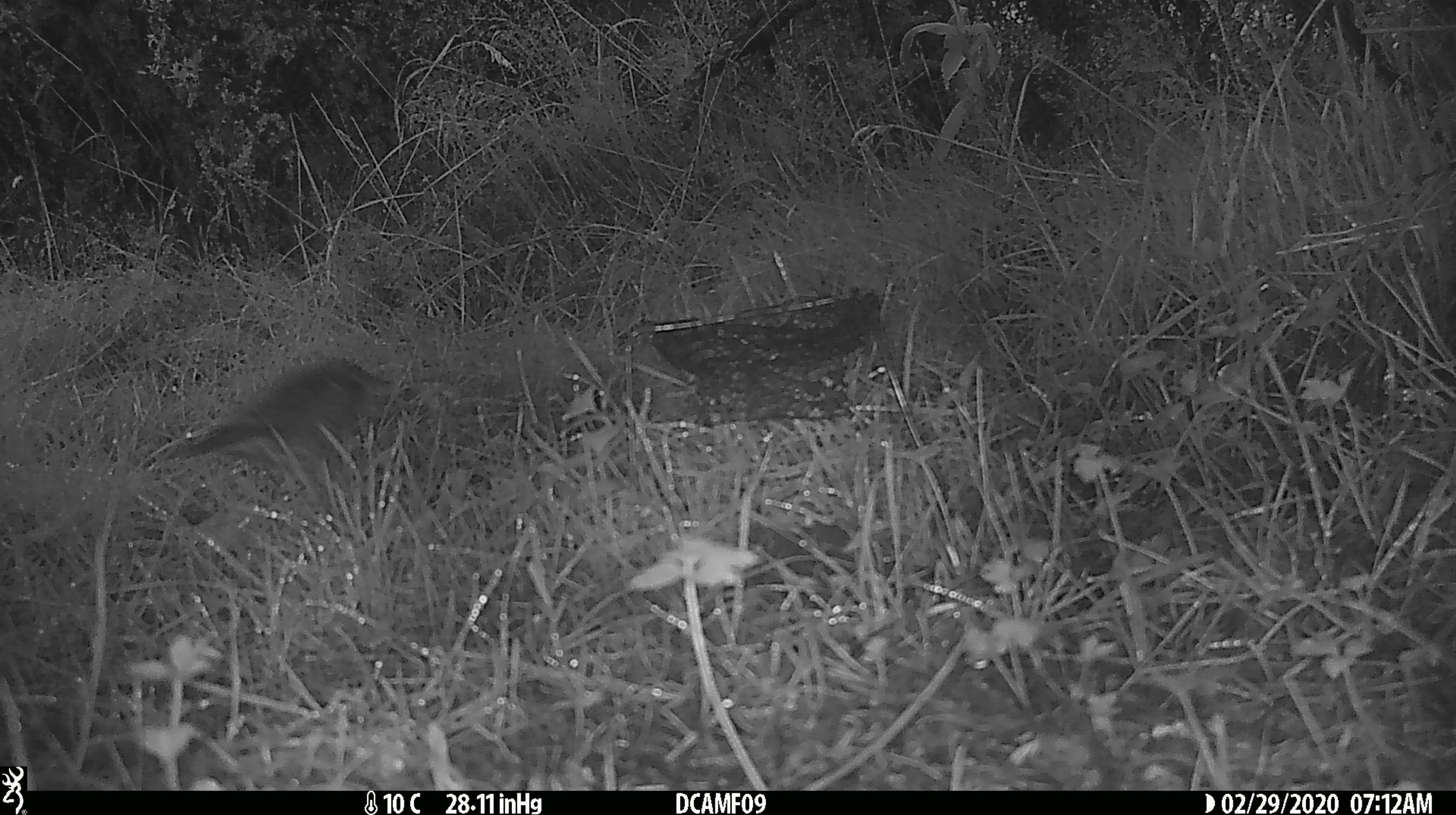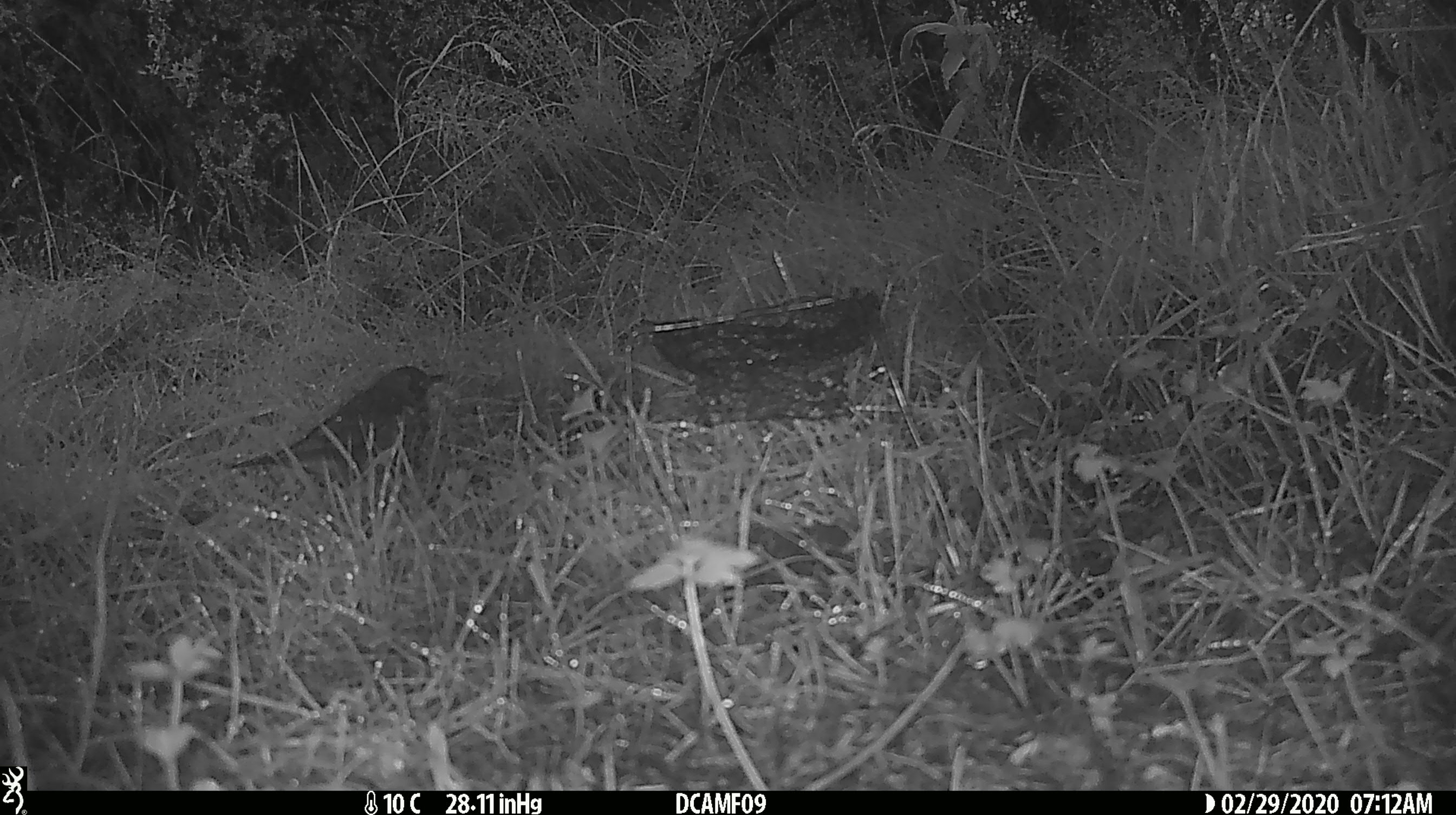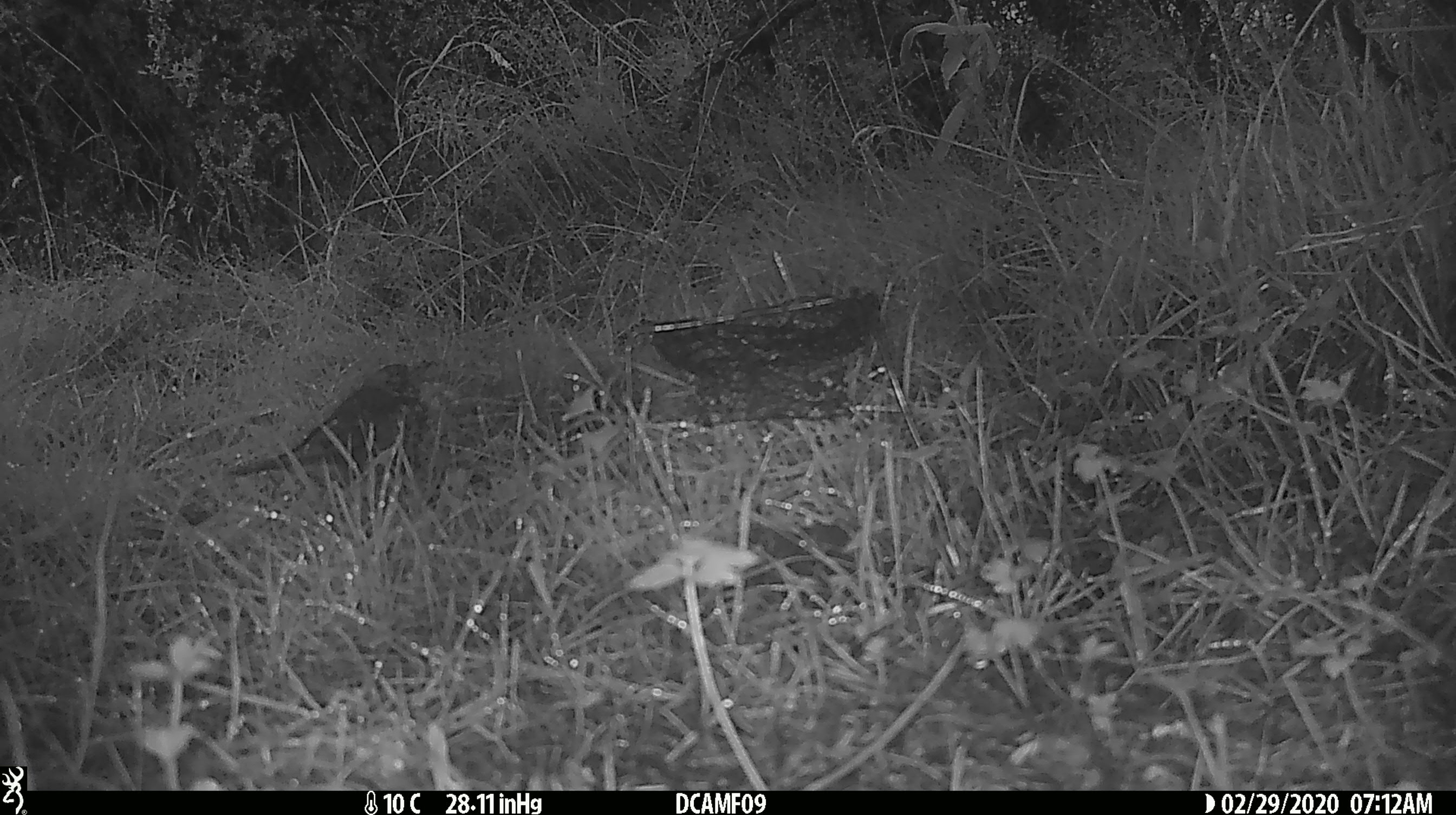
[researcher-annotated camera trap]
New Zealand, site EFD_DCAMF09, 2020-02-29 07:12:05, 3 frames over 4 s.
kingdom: Animalia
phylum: Chordata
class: Aves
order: Passeriformes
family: Turdidae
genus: Turdus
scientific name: Turdus philomelos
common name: song thrush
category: thrush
Thrush (song thrush) (Turdus philomelos).